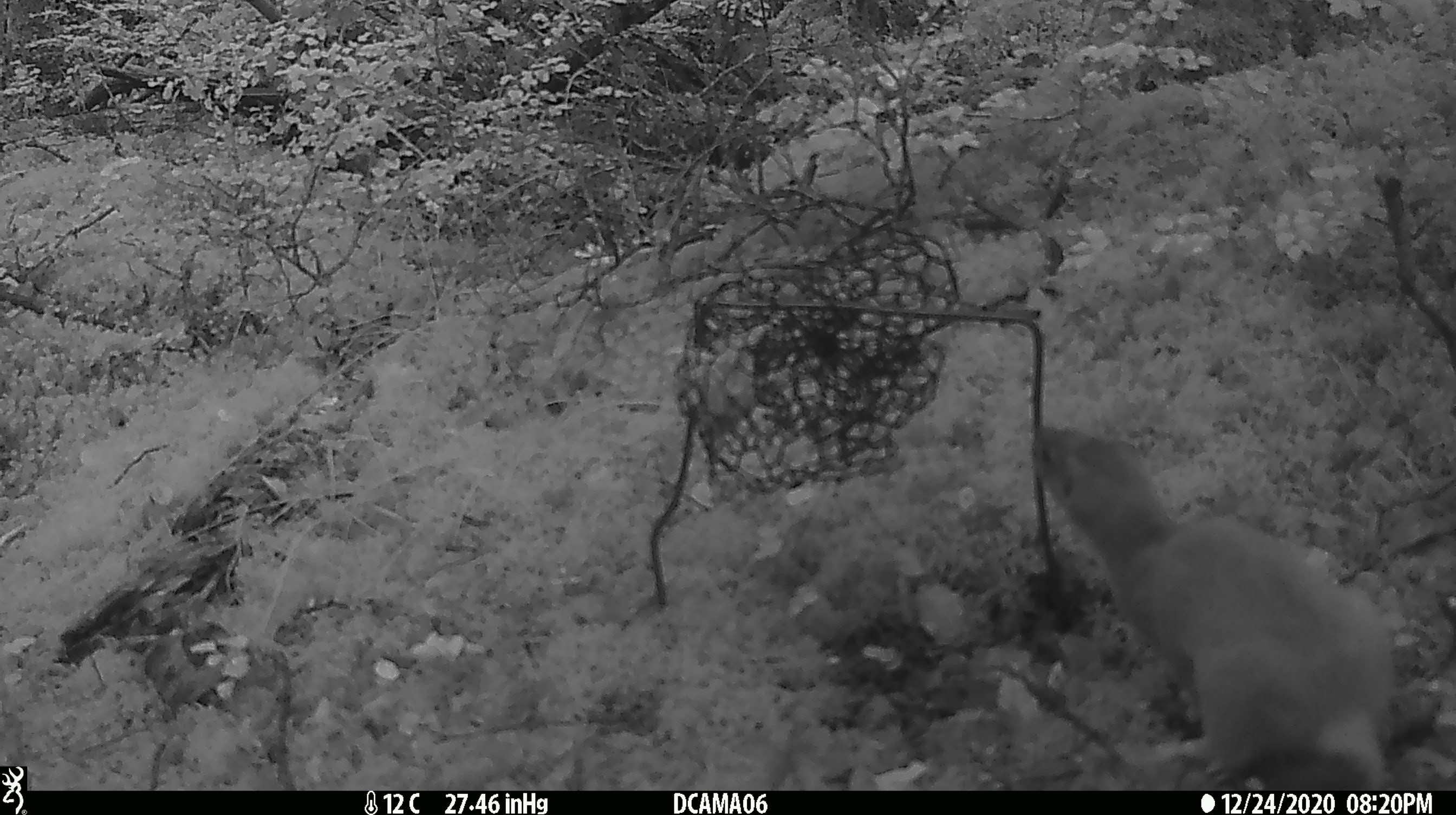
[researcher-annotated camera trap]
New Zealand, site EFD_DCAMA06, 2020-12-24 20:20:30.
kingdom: Animalia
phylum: Chordata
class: Mammalia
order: Carnivora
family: Mustelidae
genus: Mustela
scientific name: Mustela erminea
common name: stoat